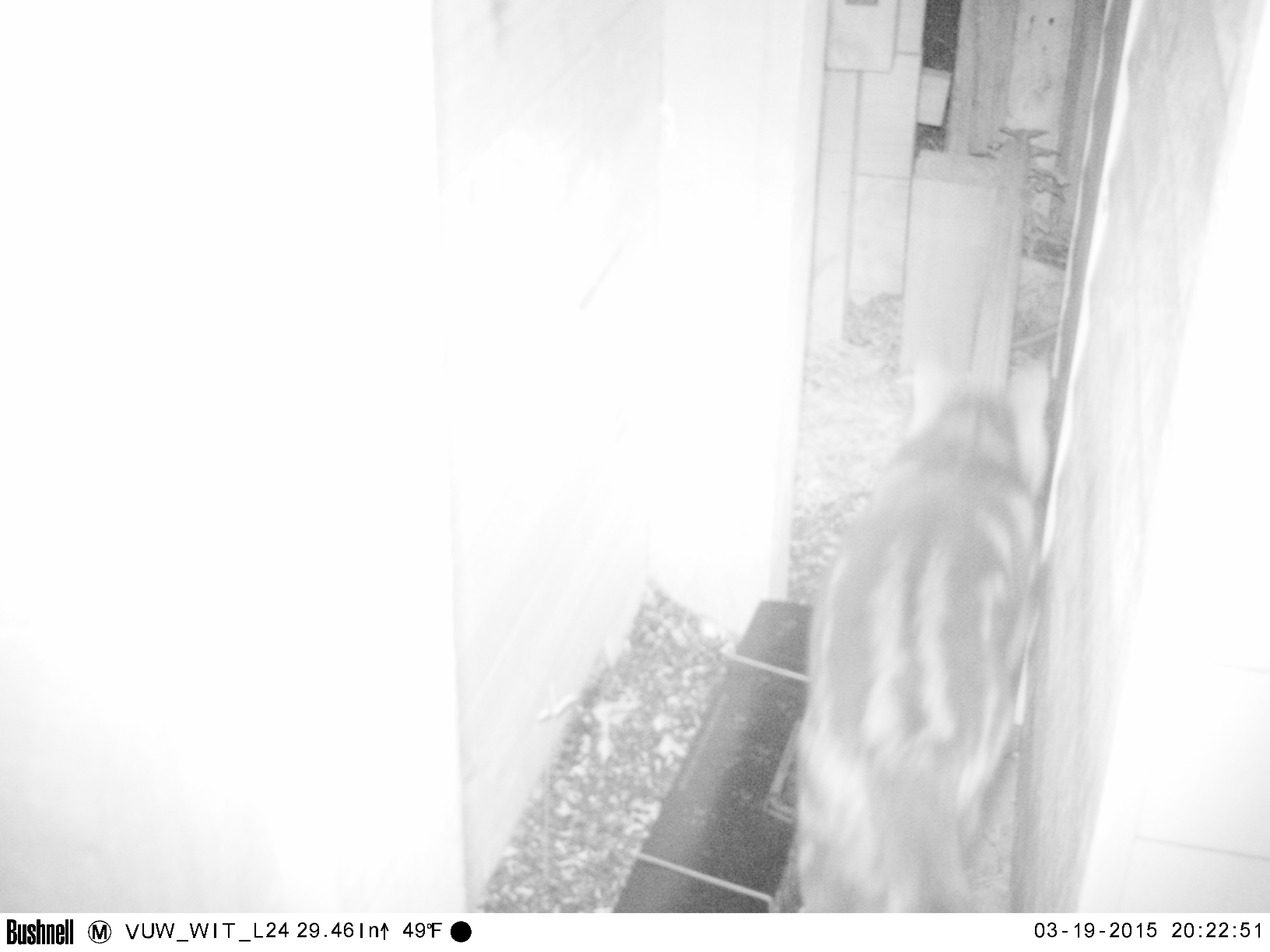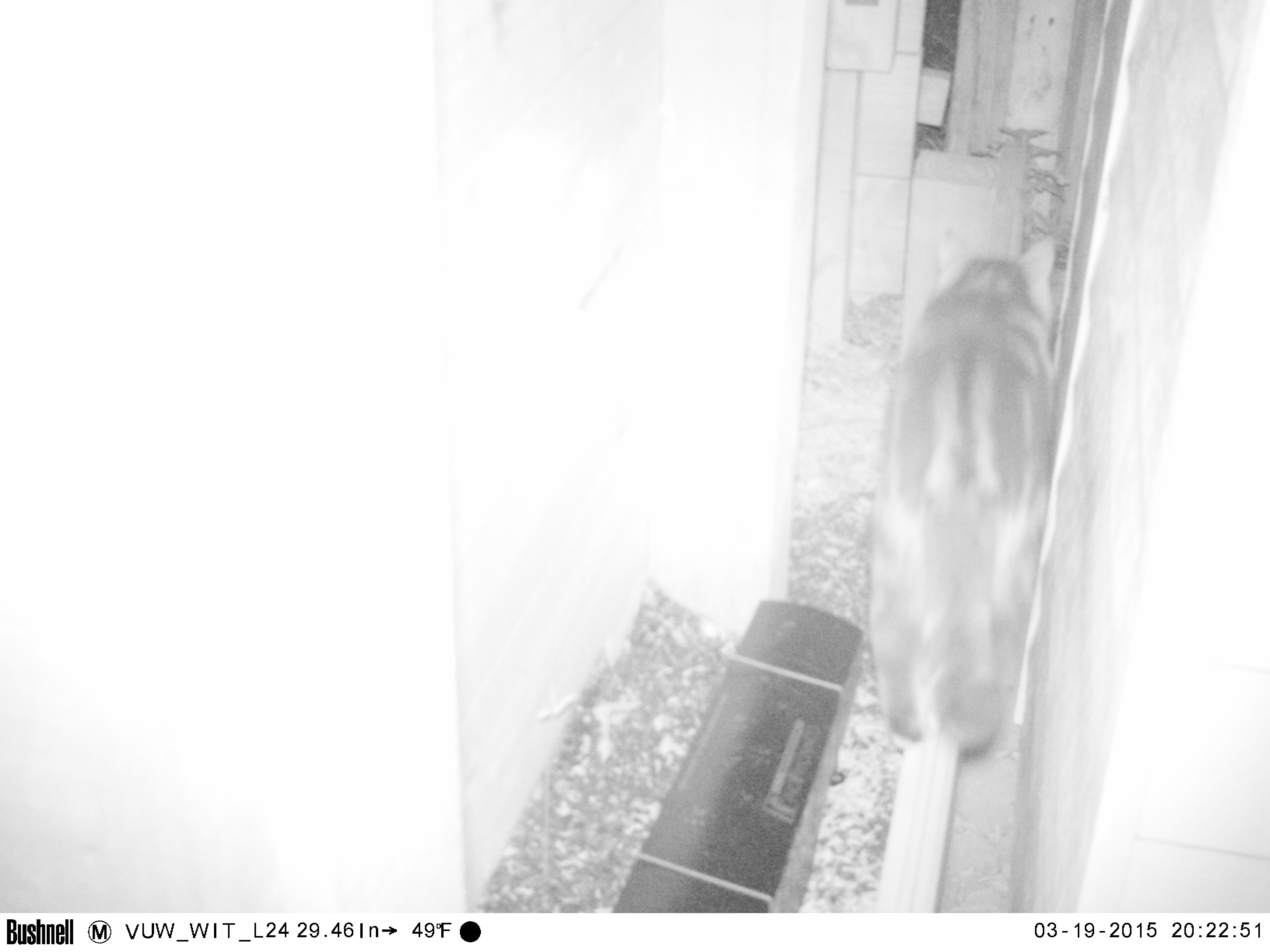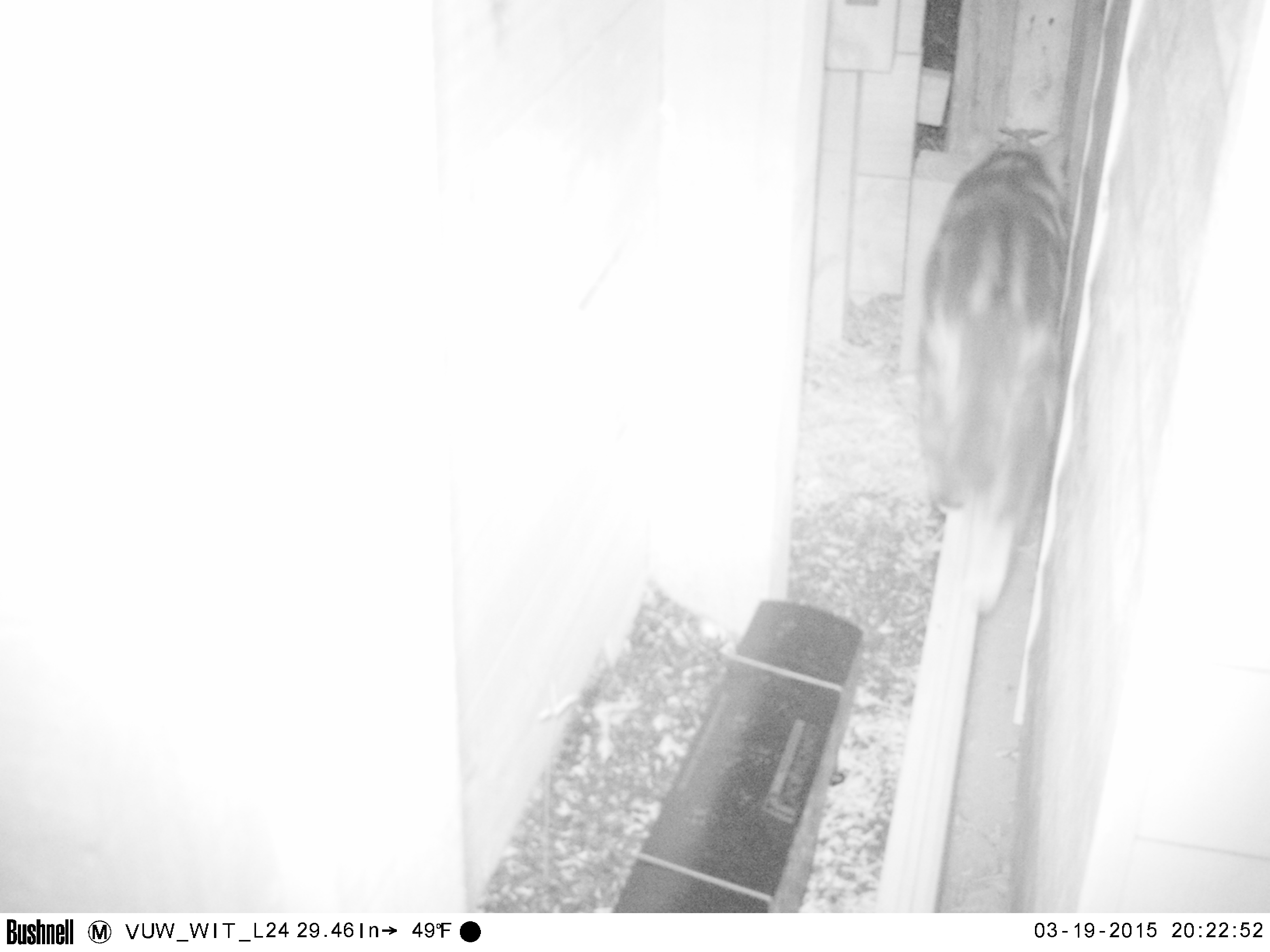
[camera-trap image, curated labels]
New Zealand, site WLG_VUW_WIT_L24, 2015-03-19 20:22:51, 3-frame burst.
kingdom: Animalia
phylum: Chordata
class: Mammalia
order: Carnivora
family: Felidae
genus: Felis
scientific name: Felis catus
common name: domestic cat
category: cat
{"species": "cat (domestic cat) (Felis catus)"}